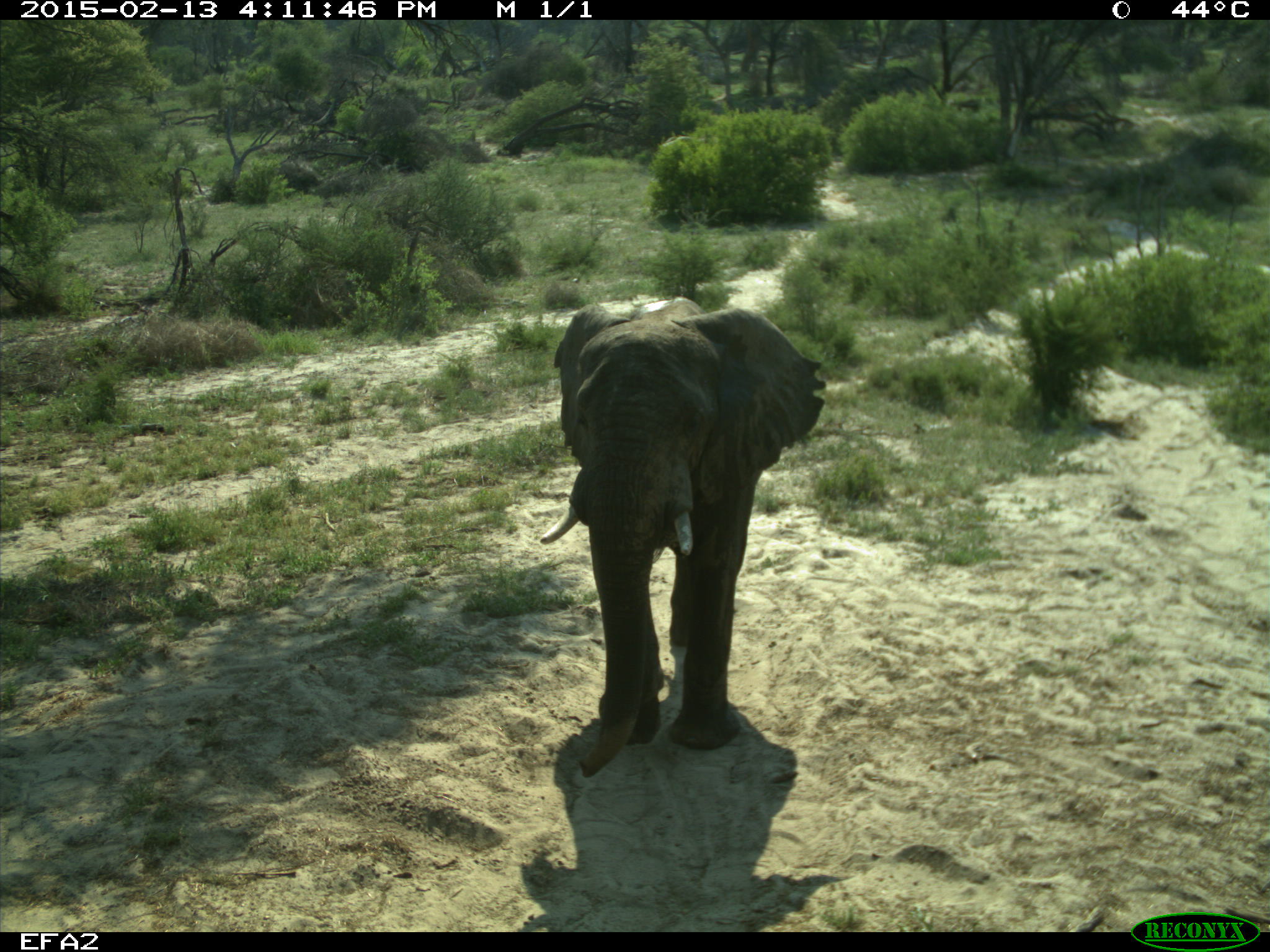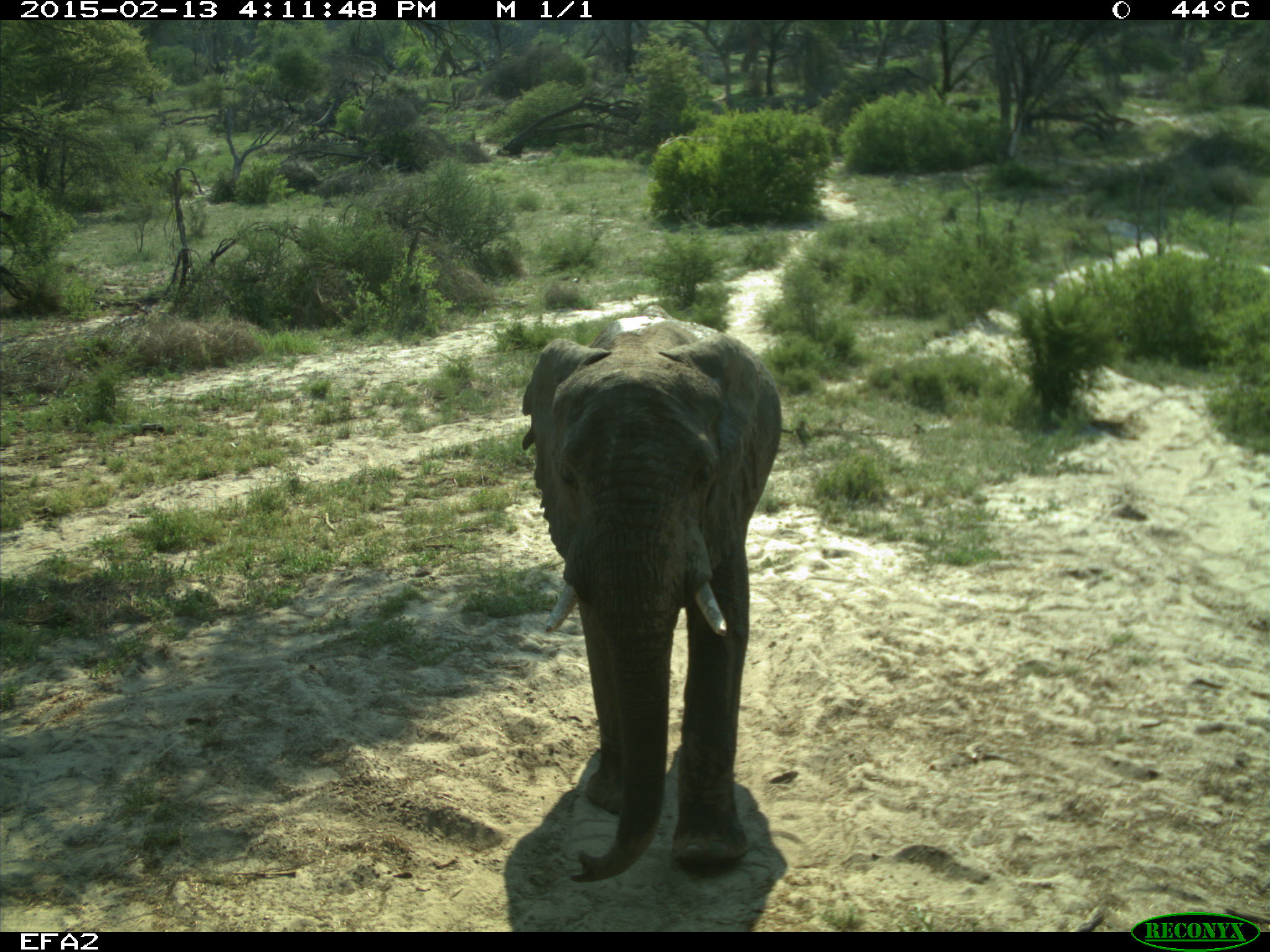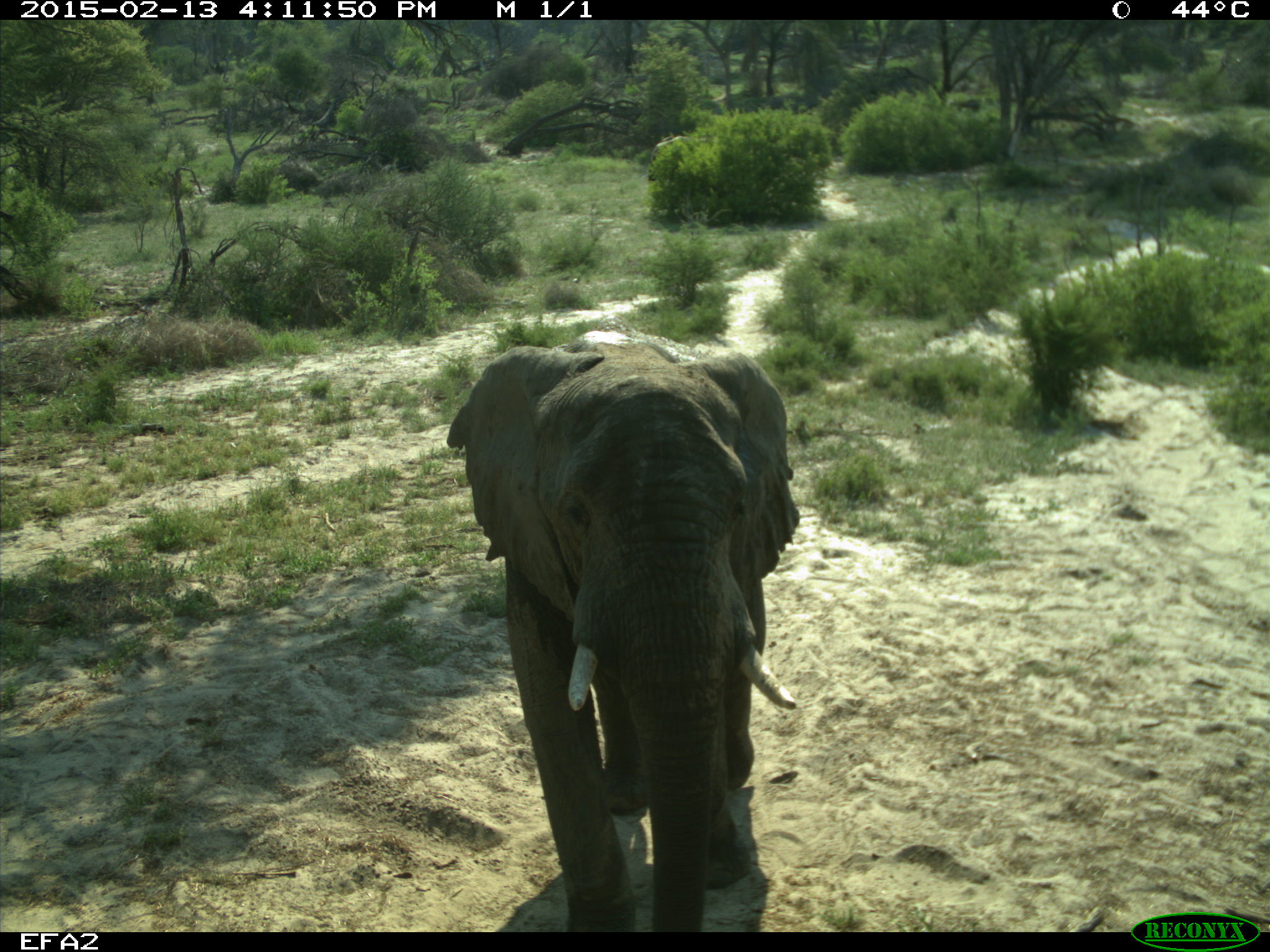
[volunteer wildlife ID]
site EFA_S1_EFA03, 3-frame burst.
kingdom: Animalia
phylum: Chordata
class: Mammalia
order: Proboscidea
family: Elephantidae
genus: Loxodonta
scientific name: Loxodonta africana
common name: african bush elephant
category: elephant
Elephant (african bush elephant) (Loxodonta africana), count 1. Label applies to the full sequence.